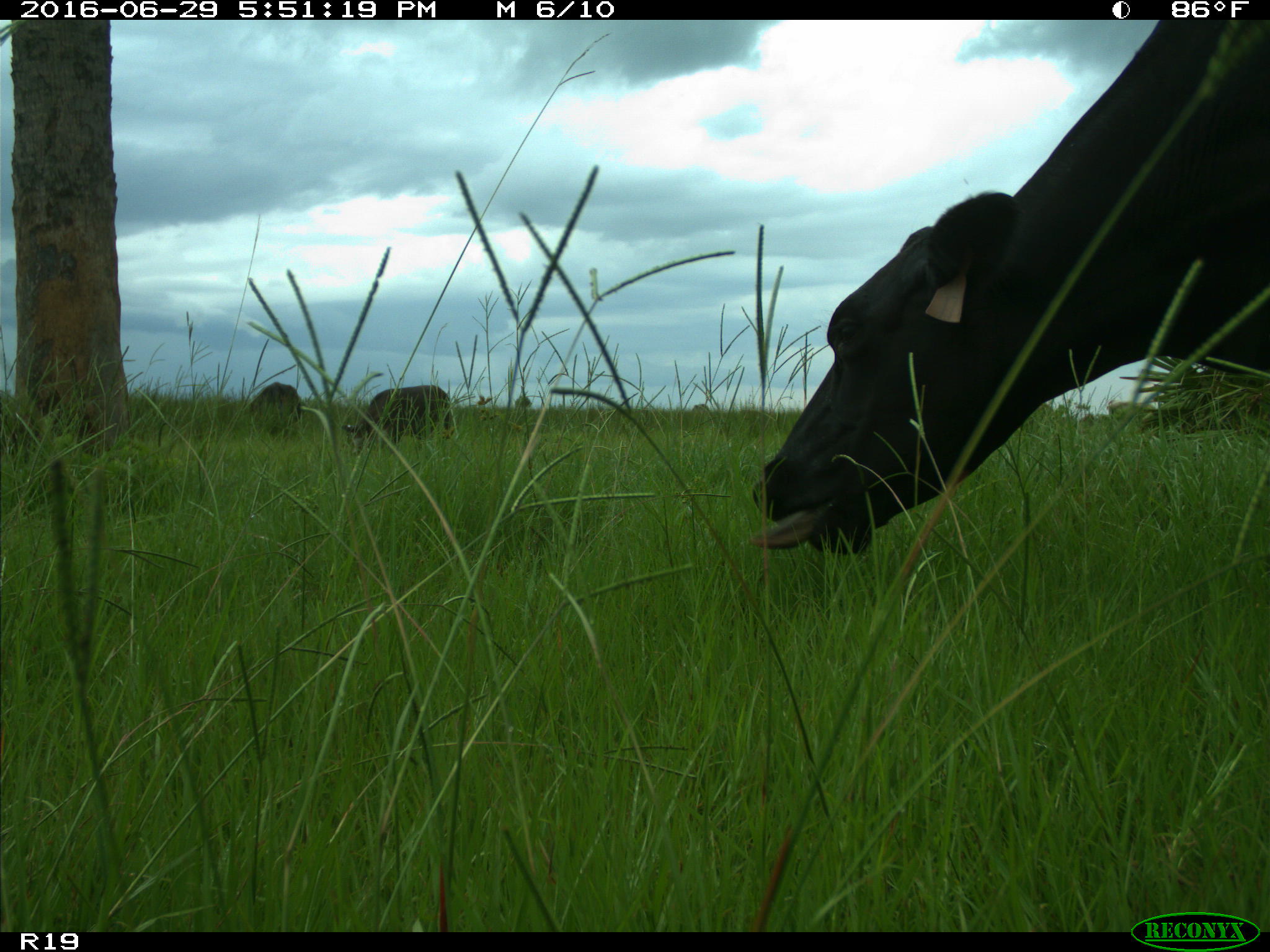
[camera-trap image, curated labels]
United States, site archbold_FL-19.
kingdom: Animalia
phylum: Chordata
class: Mammalia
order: Artiodactyla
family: Bovidae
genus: Bos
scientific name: Bos taurus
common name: domestic cow